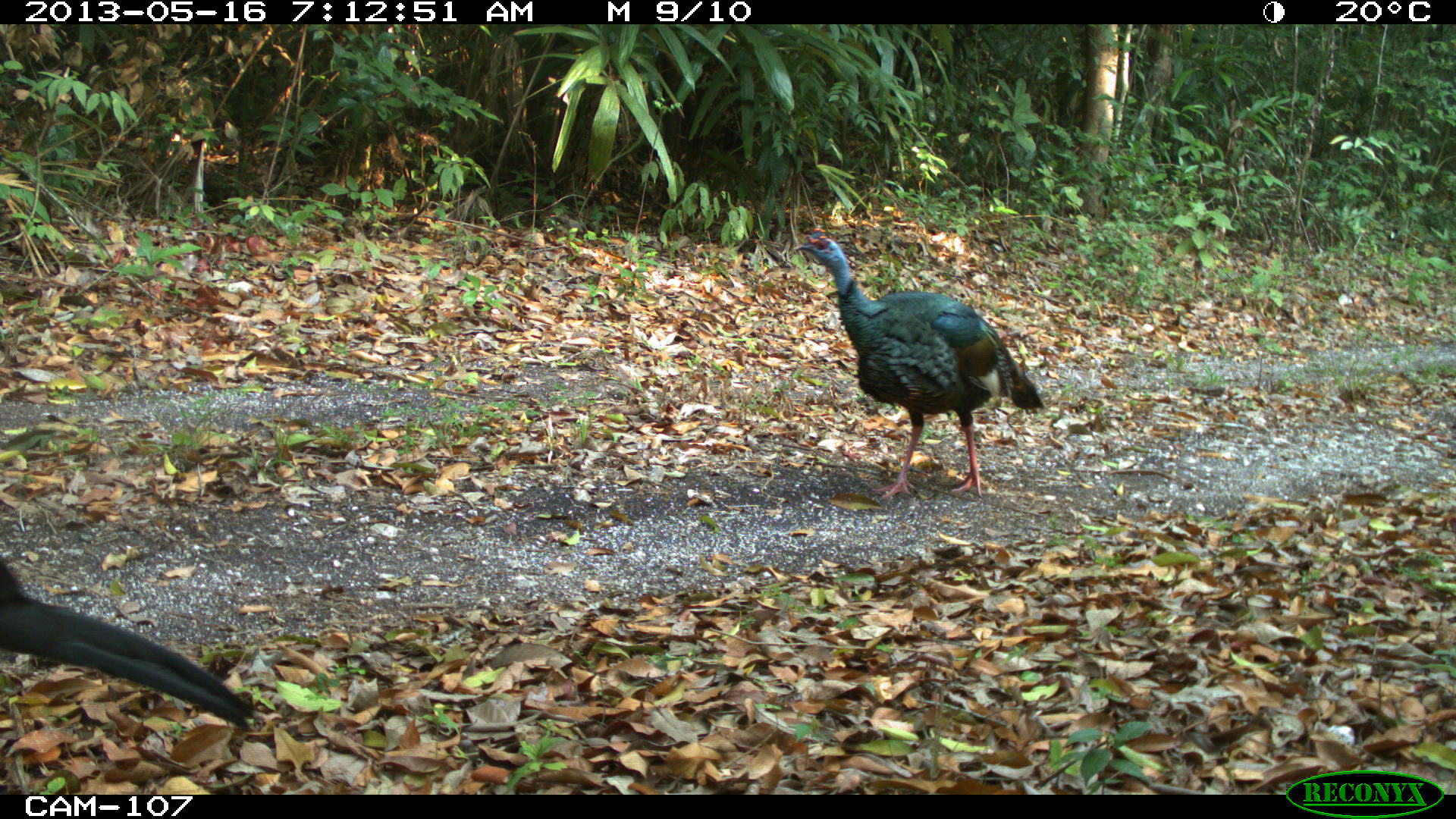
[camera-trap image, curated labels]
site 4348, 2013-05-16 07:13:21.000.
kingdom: Animalia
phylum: Chordata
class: Aves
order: Galliformes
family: Cracidae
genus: Crax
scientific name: Crax rubra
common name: great curassow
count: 1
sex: male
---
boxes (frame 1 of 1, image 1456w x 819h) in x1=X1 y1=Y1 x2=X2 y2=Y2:
crax rubra: x1=792 y1=223 x2=1046 y2=502; x1=0 y1=559 x2=259 y2=737